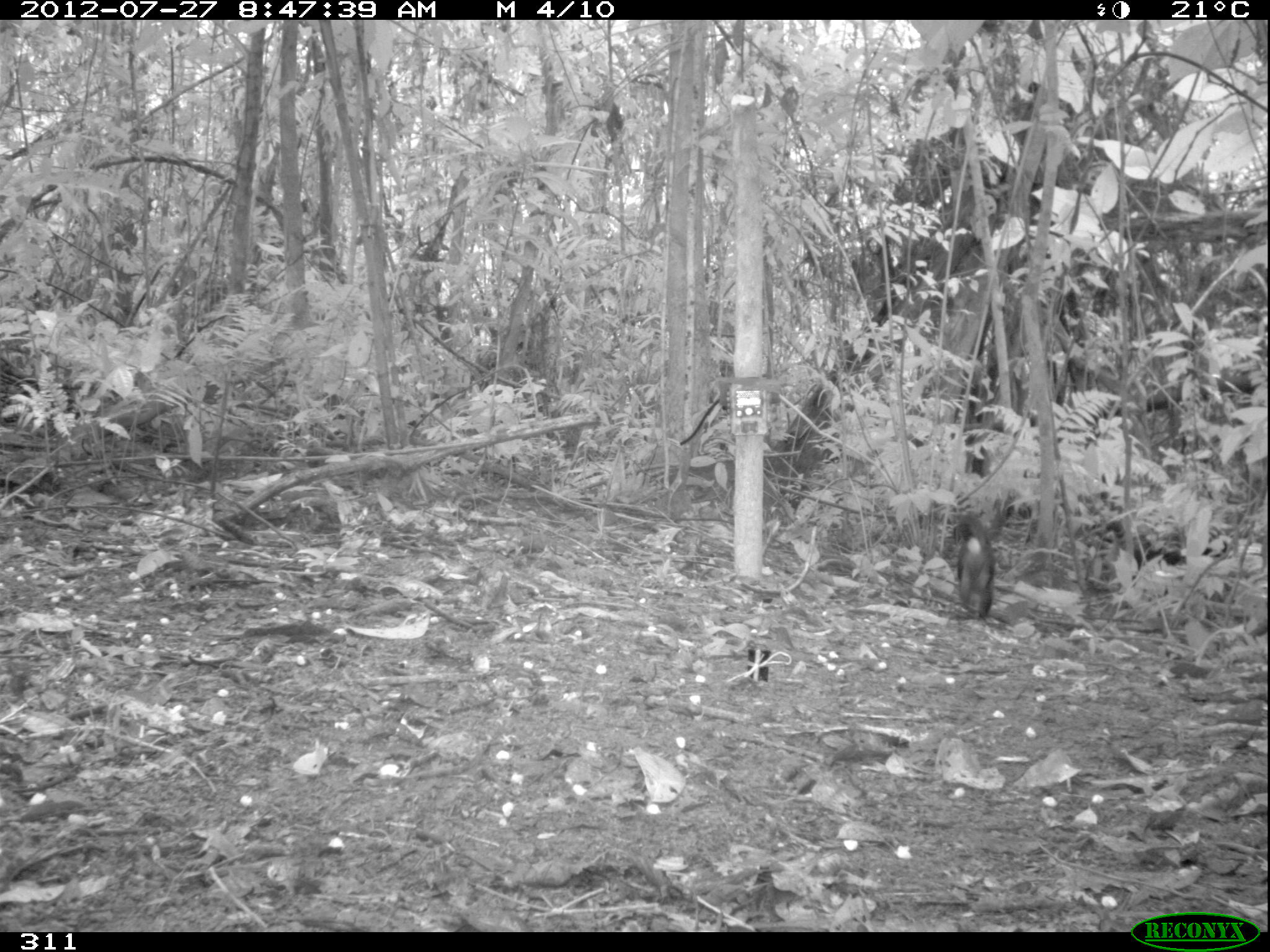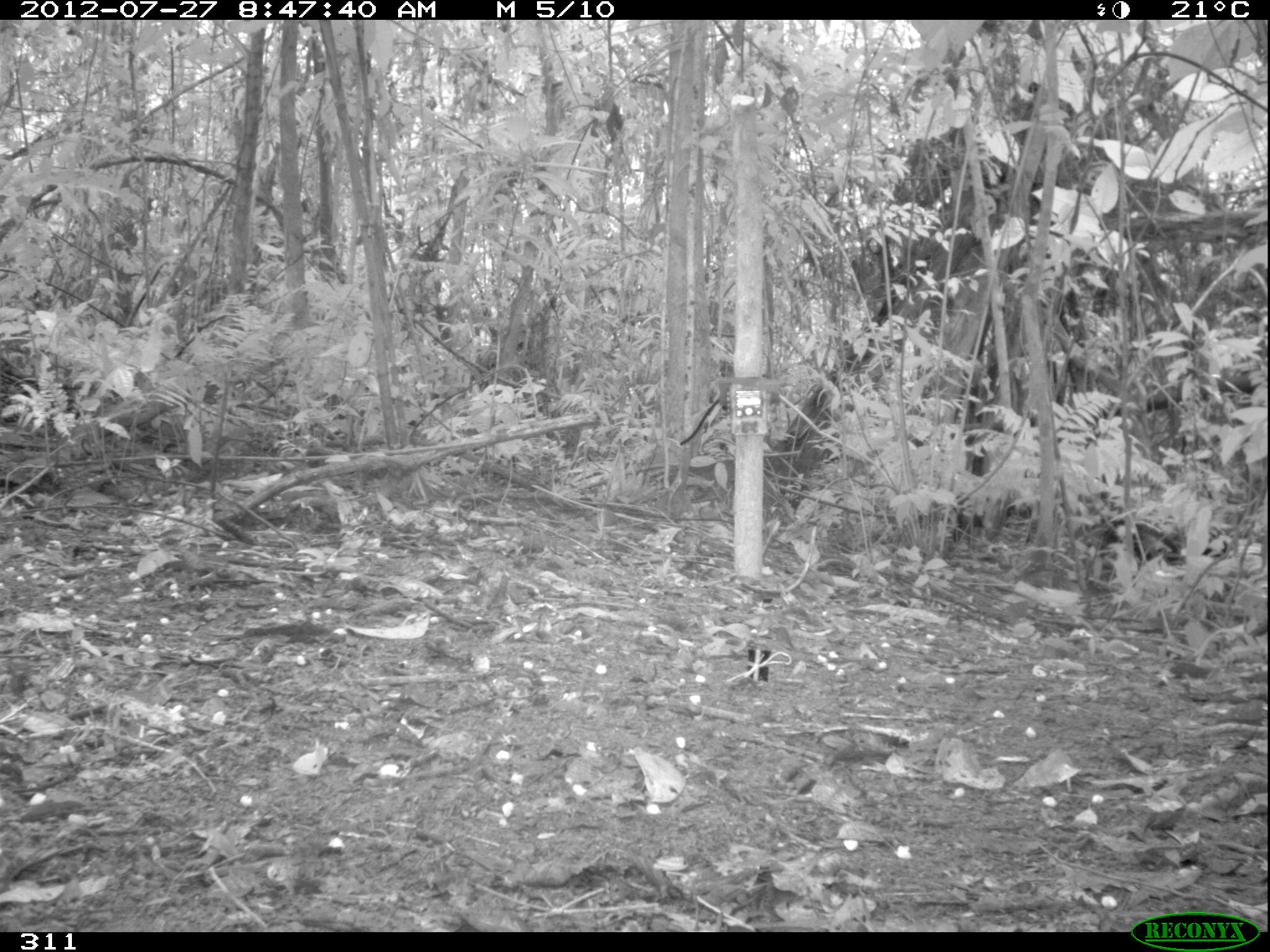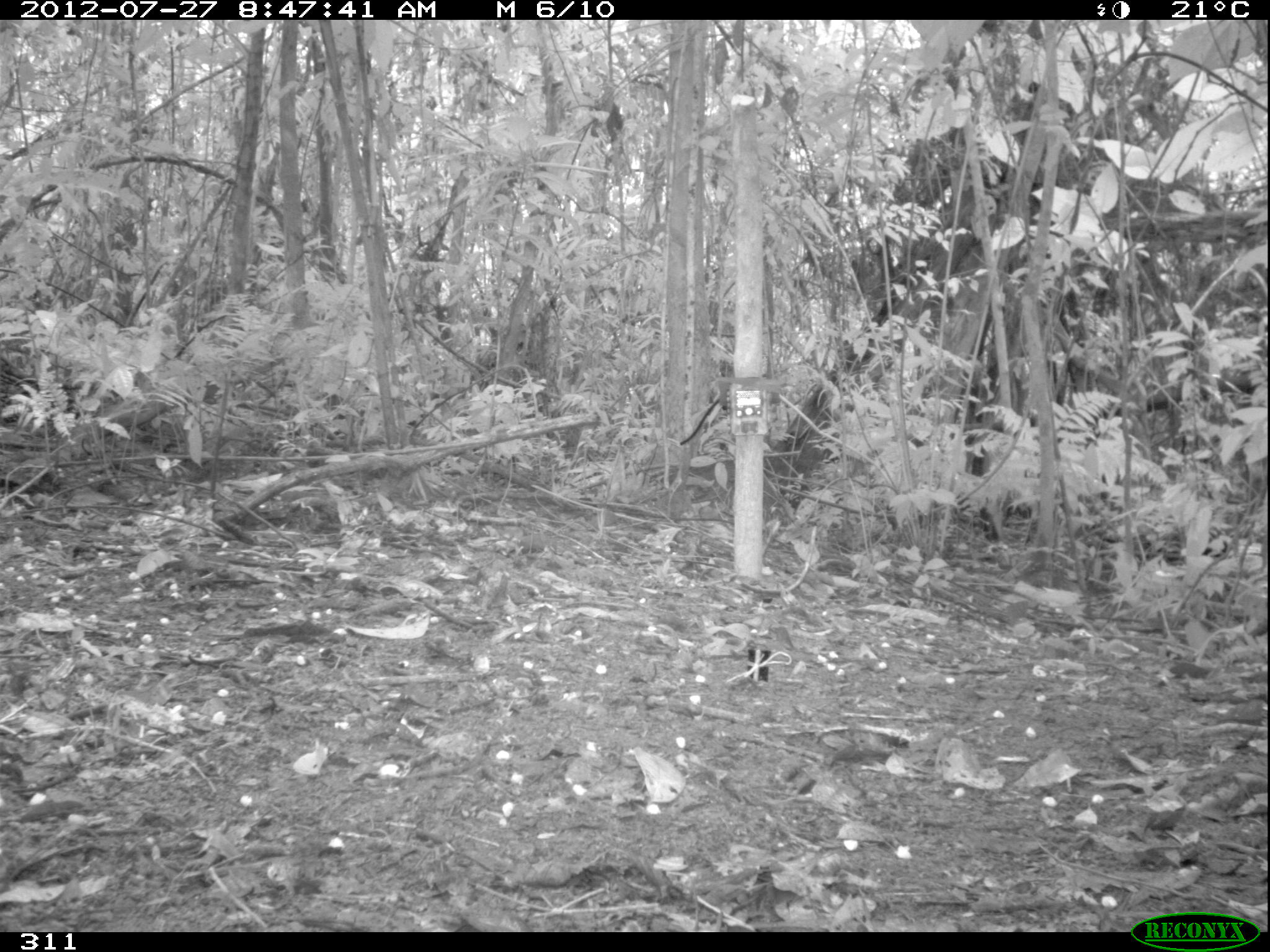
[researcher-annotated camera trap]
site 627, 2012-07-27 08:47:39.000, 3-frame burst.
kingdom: Animalia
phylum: Chordata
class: Mammalia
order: Carnivora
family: Procyonidae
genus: Nasua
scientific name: Nasua nasua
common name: south american coati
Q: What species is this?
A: Nasua nasua (south american coati).